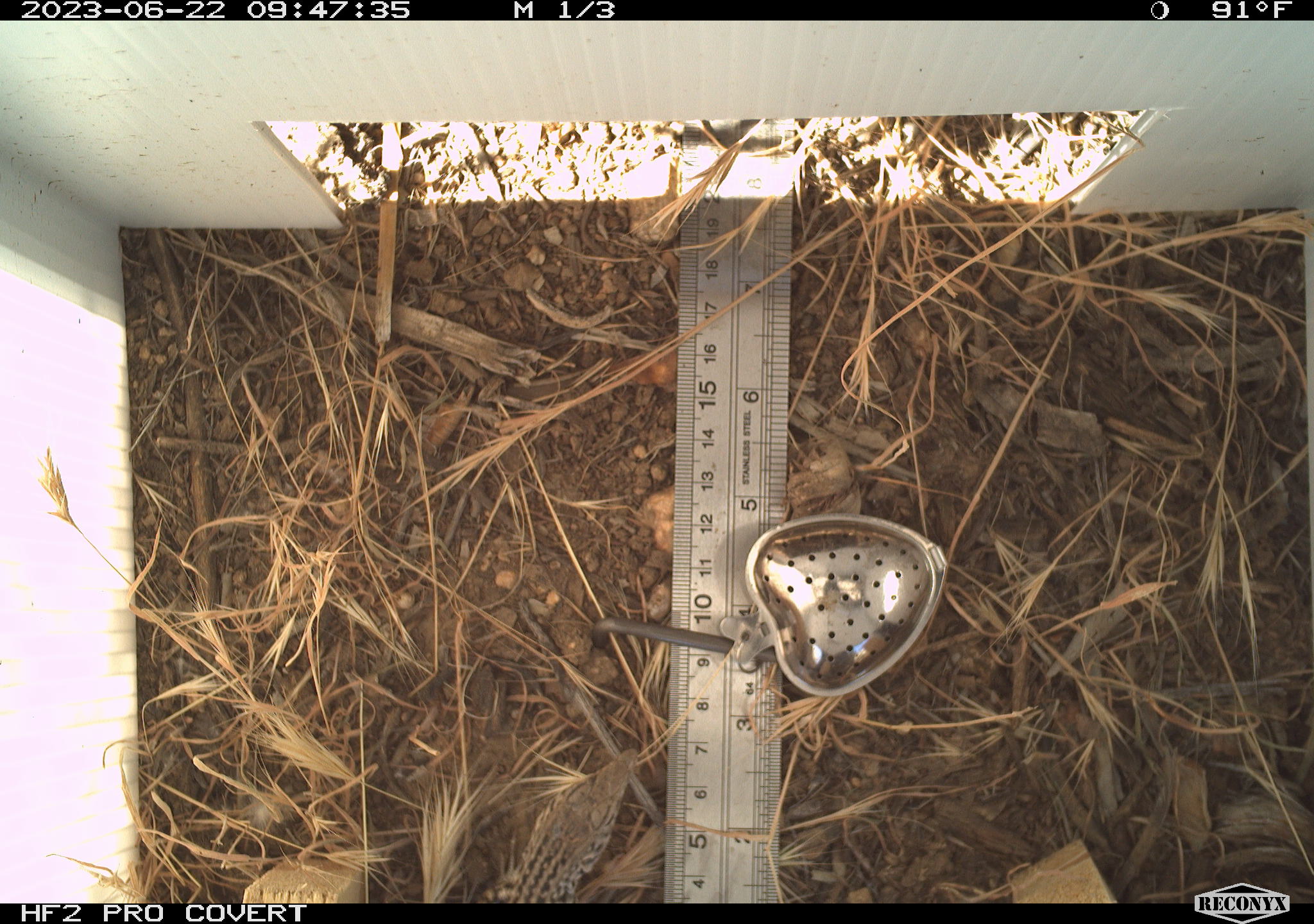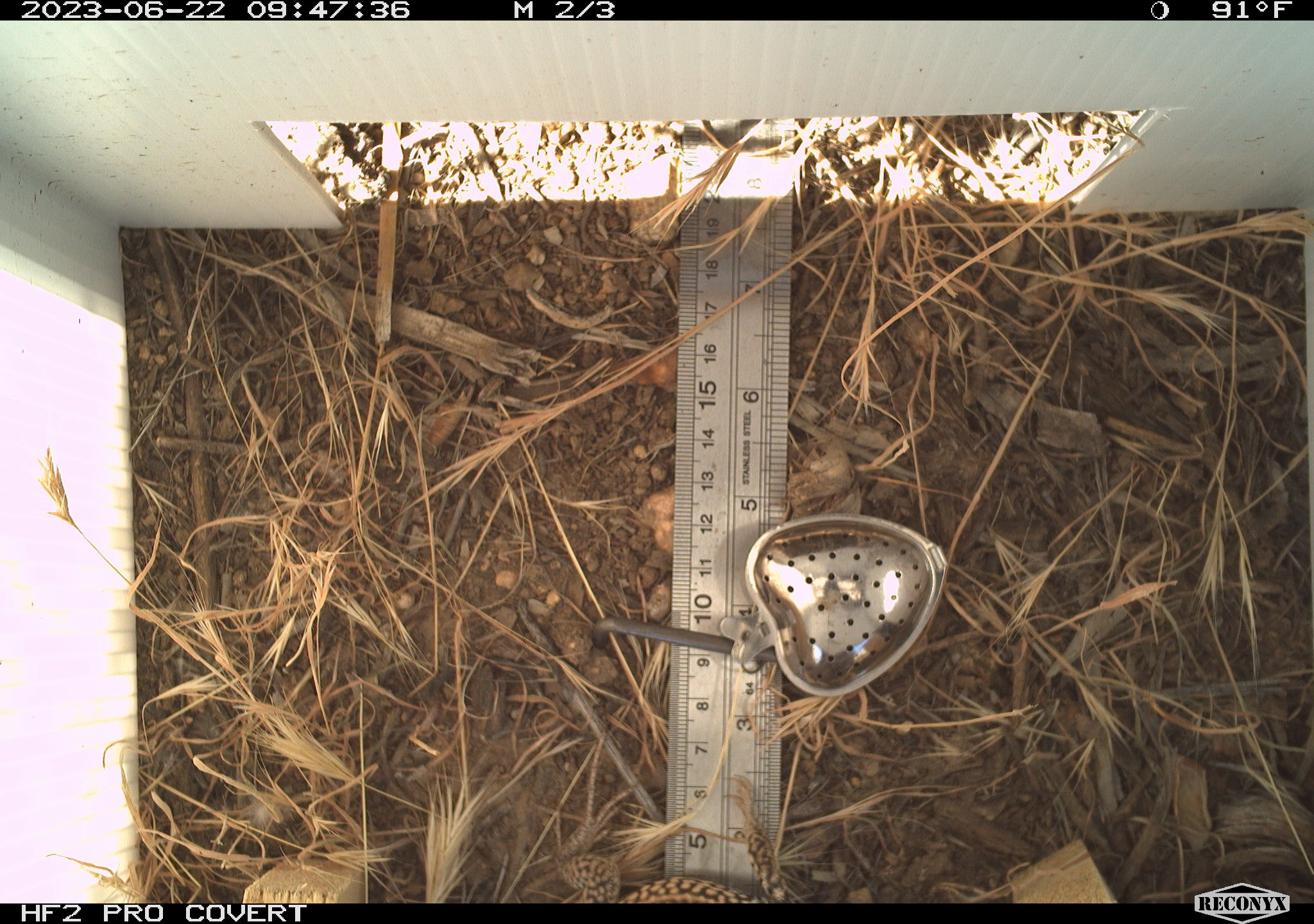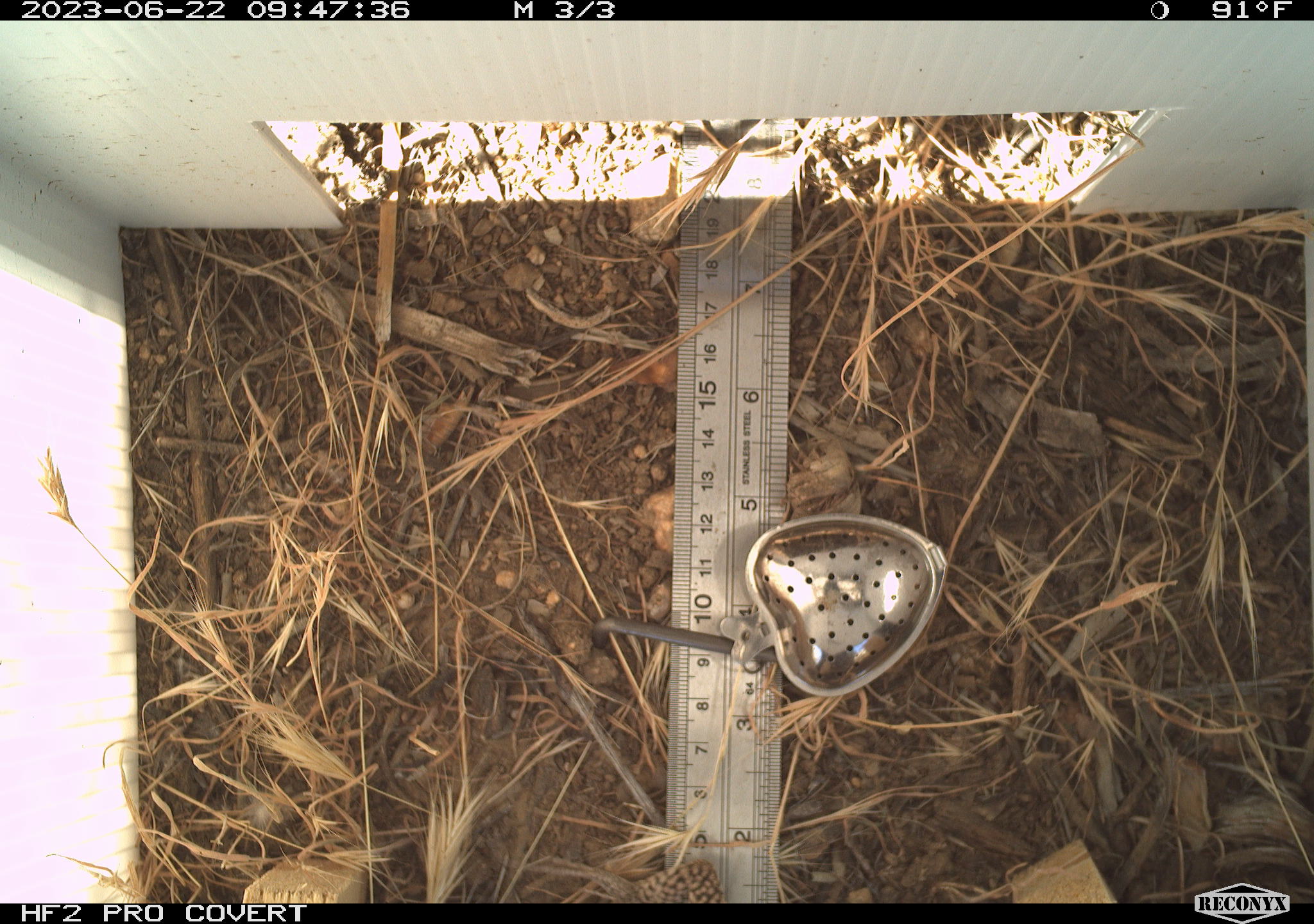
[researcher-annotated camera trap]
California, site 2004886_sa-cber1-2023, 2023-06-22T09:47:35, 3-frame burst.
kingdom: Animalia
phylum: Chordata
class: Reptilia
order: Squamata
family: Teiidae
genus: Aspidoscelis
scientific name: Aspidoscelis tigris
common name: western whiptail